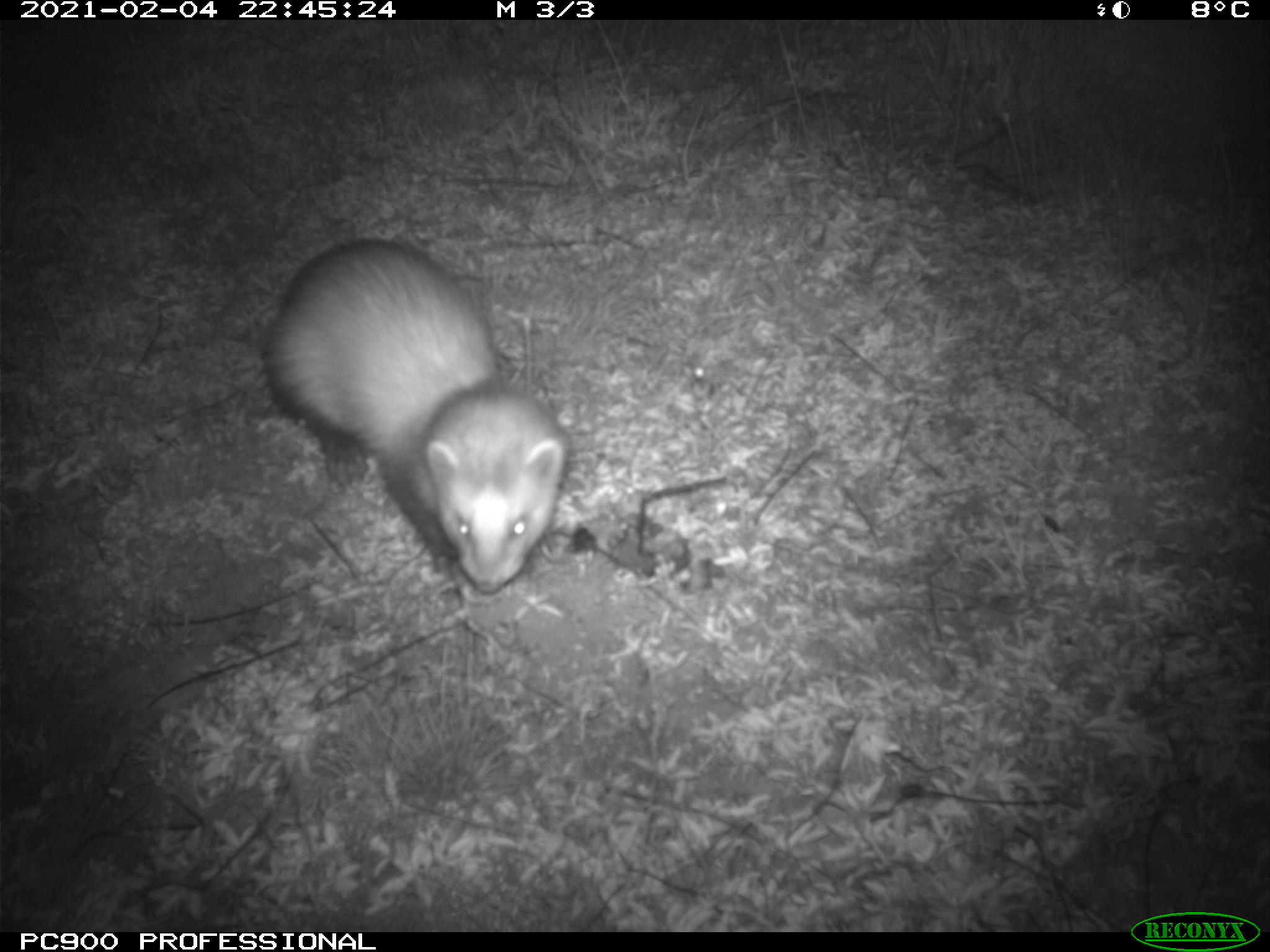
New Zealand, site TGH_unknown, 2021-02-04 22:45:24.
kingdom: Animalia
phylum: Chordata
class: Mammalia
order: Carnivora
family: Mustelidae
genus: Mustela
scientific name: Mustela furo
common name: ferret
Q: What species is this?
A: Ferret (Mustela furo).